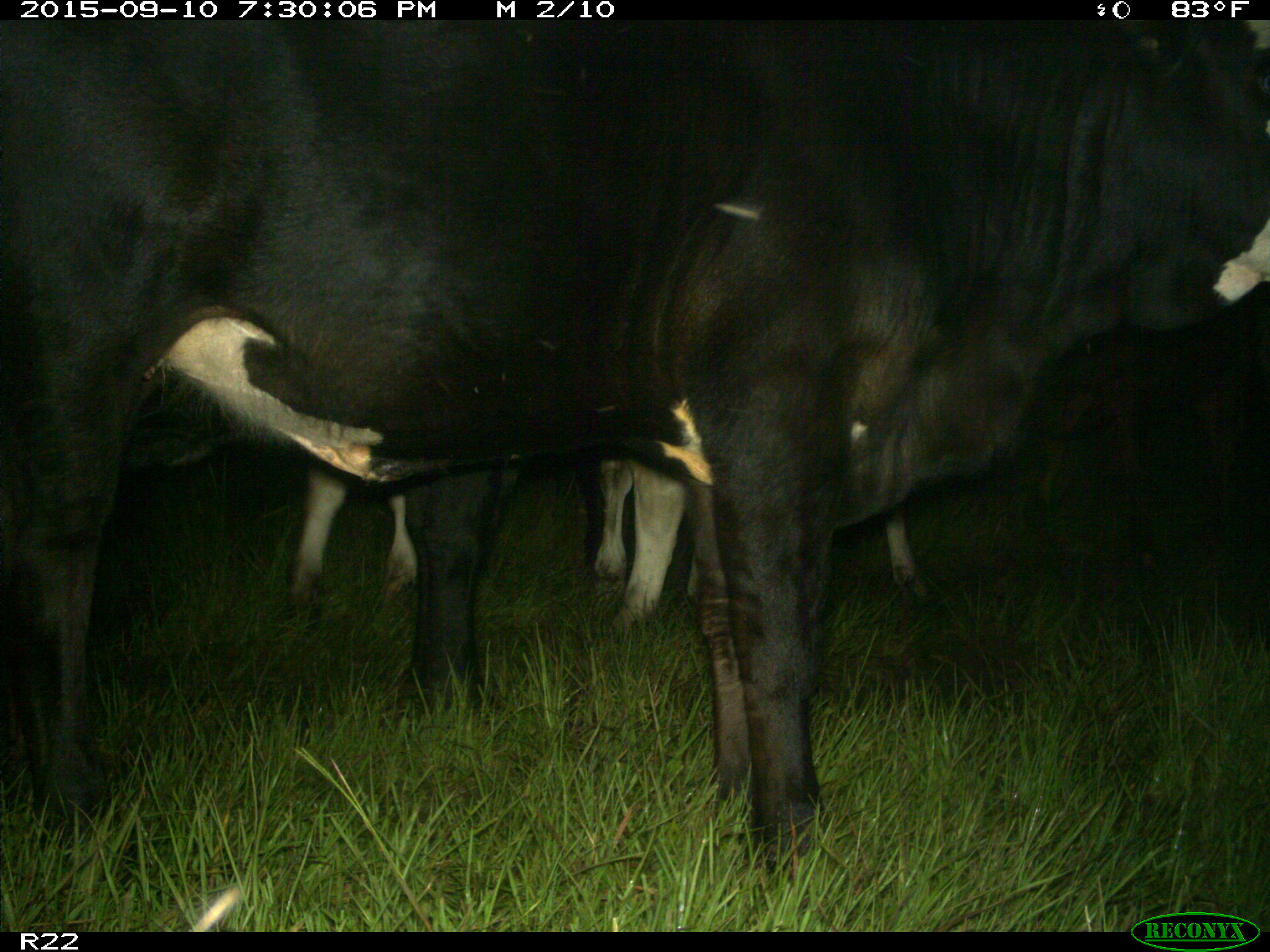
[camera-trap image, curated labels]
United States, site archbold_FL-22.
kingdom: Animalia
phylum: Chordata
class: Mammalia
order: Artiodactyla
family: Bovidae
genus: Bos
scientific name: Bos taurus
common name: domestic cow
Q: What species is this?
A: Bos taurus (domestic cow).